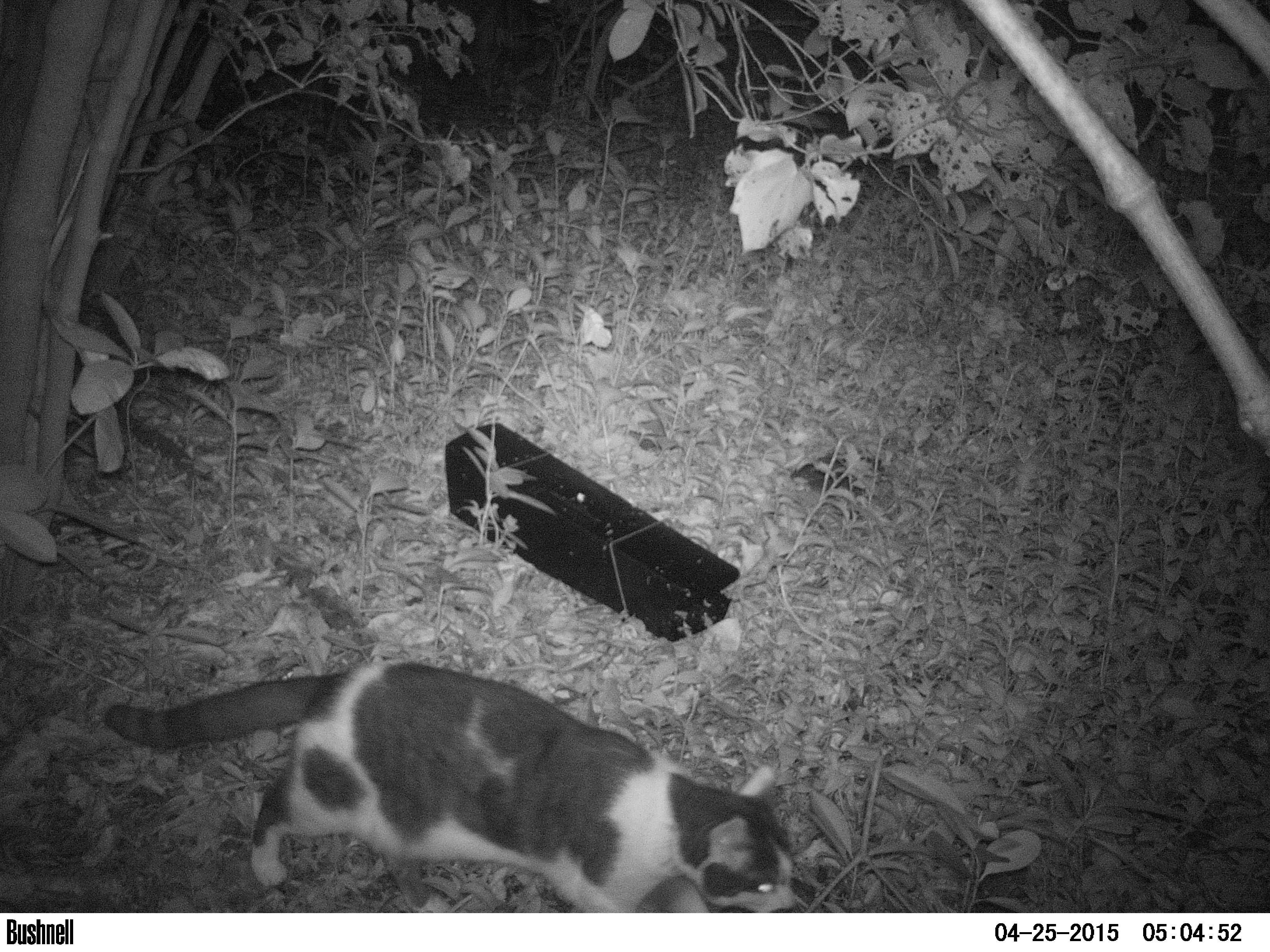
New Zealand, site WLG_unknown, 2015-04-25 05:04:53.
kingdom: Animalia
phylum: Chordata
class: Mammalia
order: Carnivora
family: Felidae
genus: Felis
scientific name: Felis catus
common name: domestic cat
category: cat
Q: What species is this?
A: Cat (domestic cat) (Felis catus).